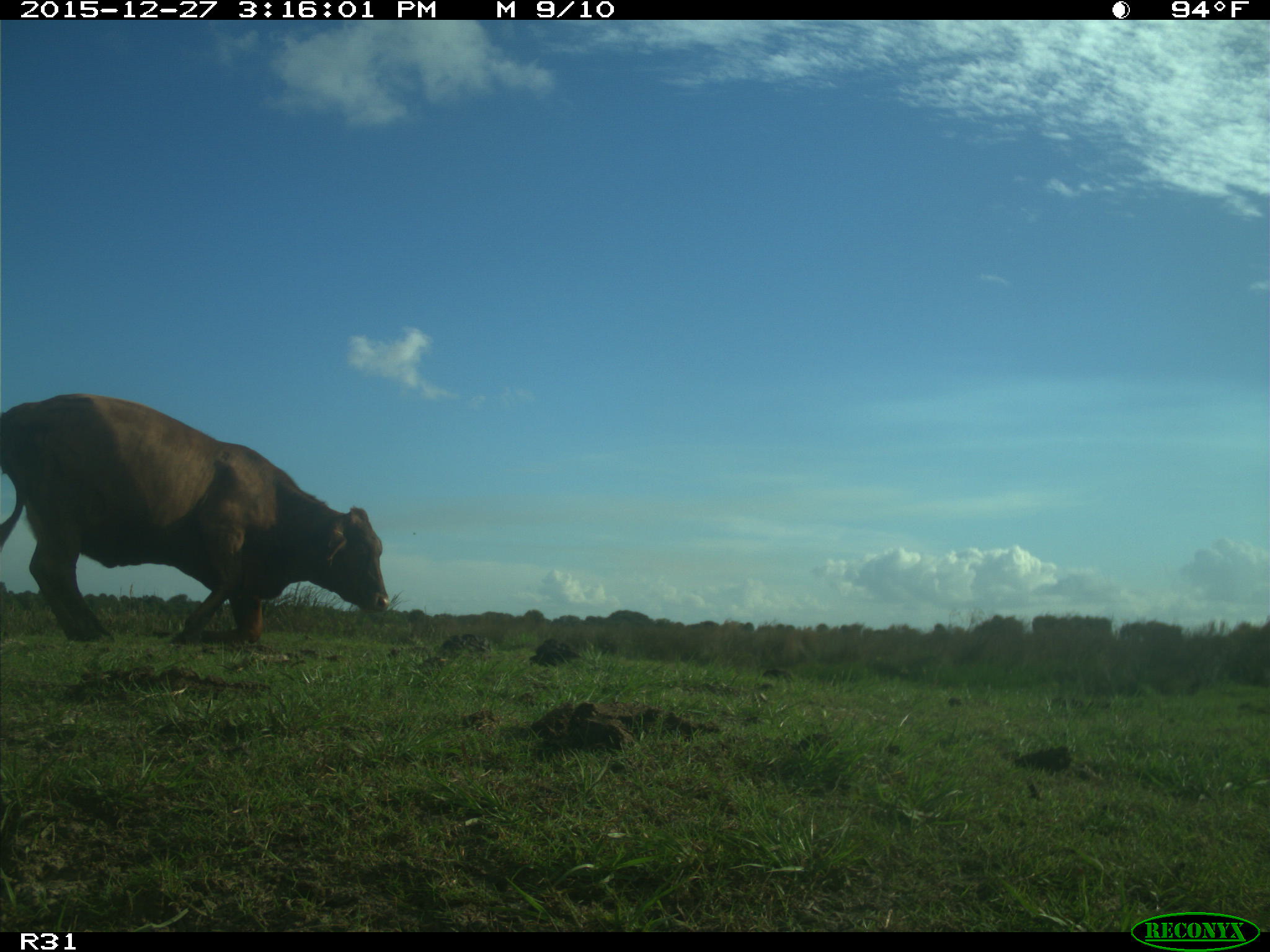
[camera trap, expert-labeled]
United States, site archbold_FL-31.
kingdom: Animalia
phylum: Chordata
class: Mammalia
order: Artiodactyla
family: Bovidae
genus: Bos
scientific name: Bos taurus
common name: domestic cow